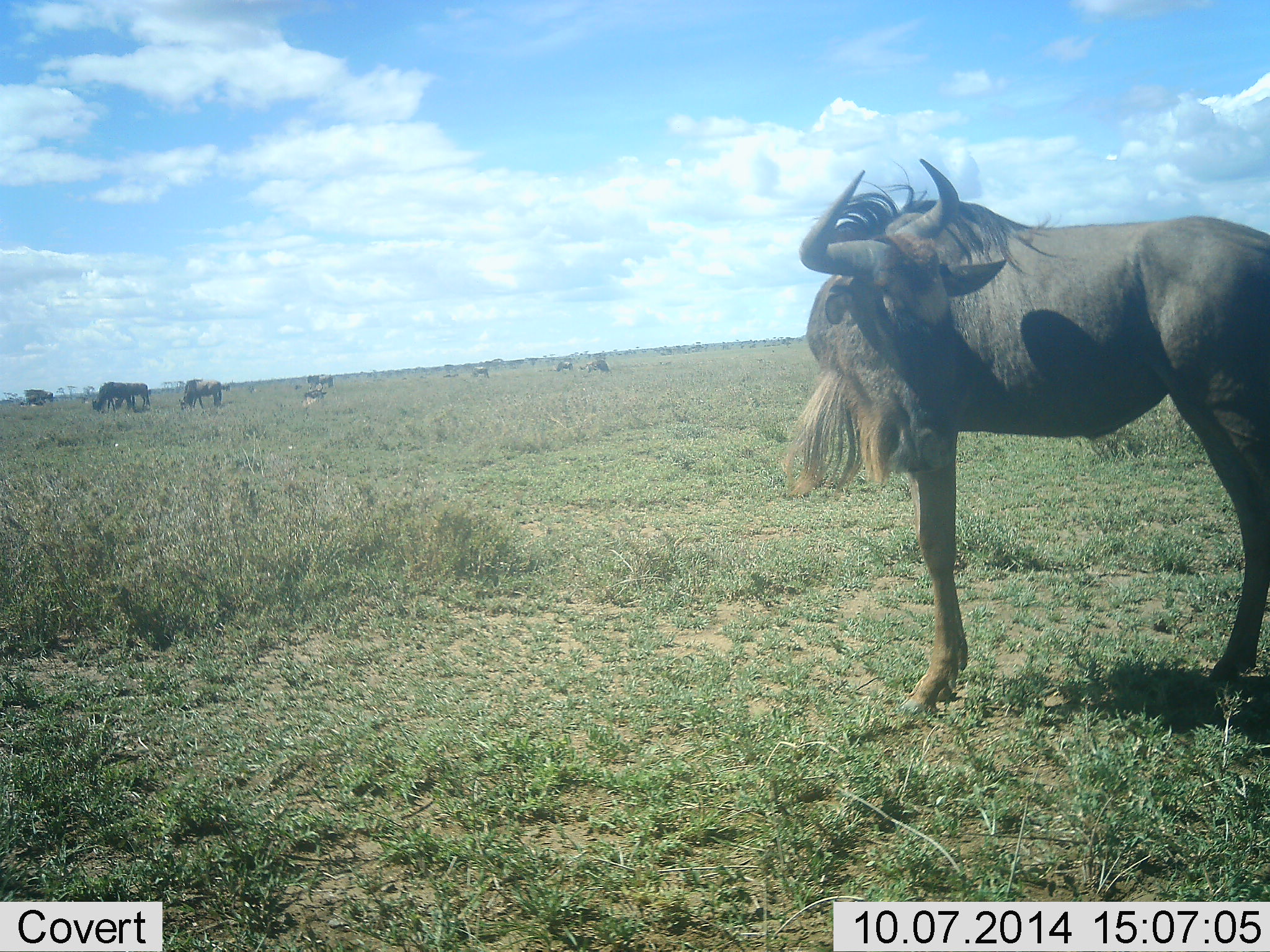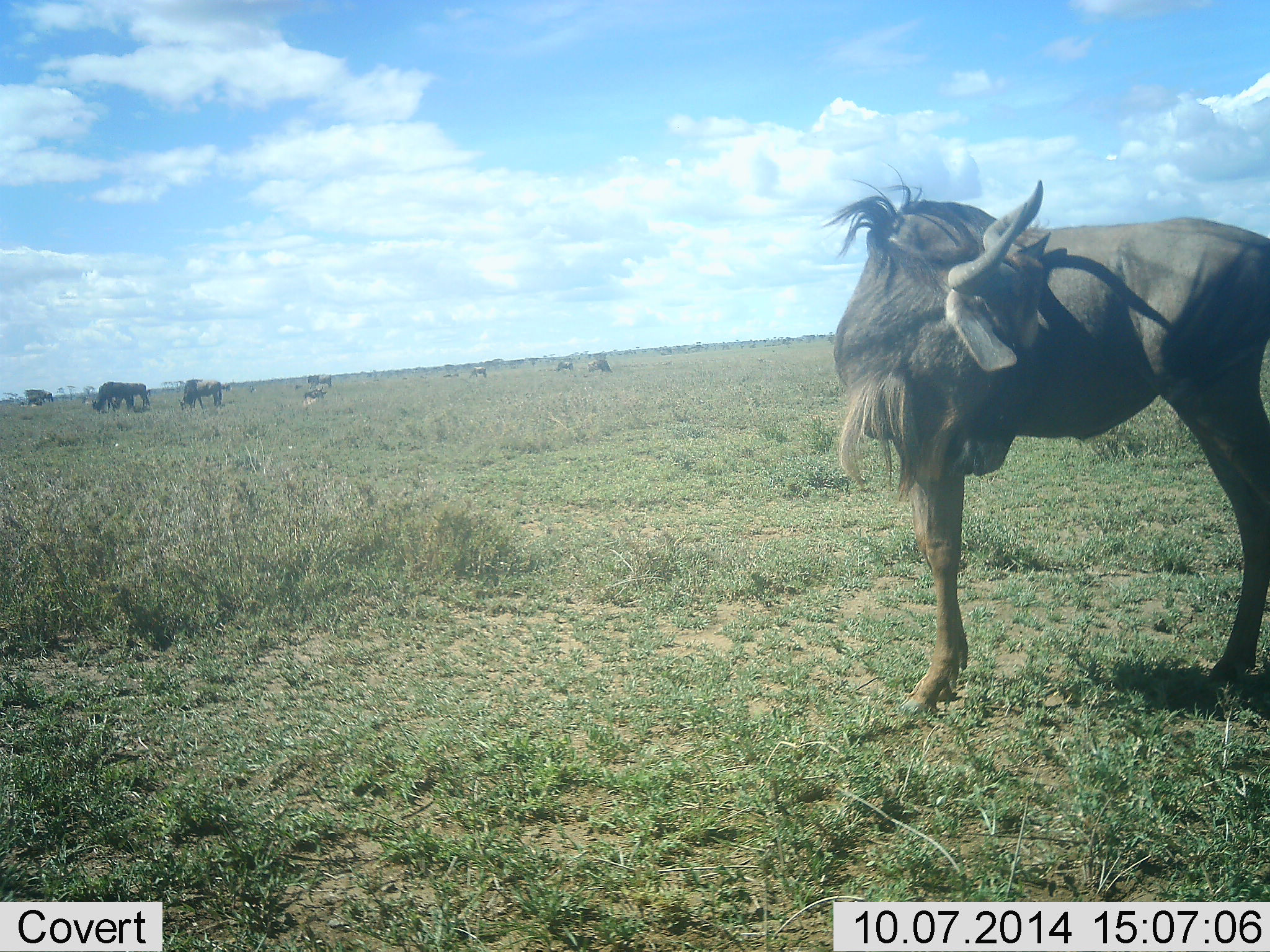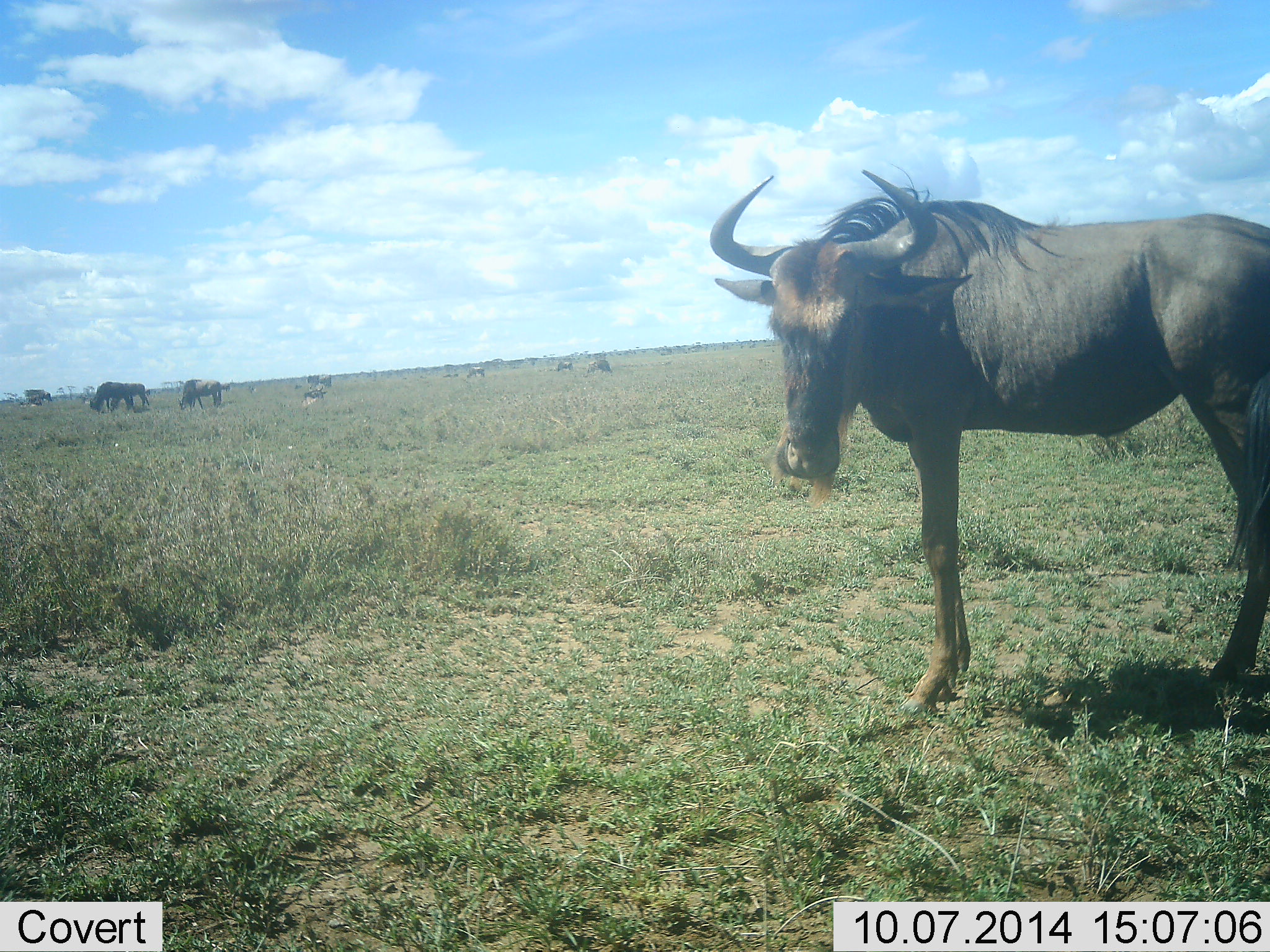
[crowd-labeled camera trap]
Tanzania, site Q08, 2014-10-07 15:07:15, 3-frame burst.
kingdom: Animalia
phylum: Chordata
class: Mammalia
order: Artiodactyla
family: Bovidae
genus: Connochaetes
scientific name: Connochaetes taurinus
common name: blue wildebeest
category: wildebeest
Wildebeest (blue wildebeest) (Connochaetes taurinus), count 10. Behavior (volunteer vote fractions): standing 80%, resting 0%, moving 10%, interacting 0%. Young present (vote fraction): 0%. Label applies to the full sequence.